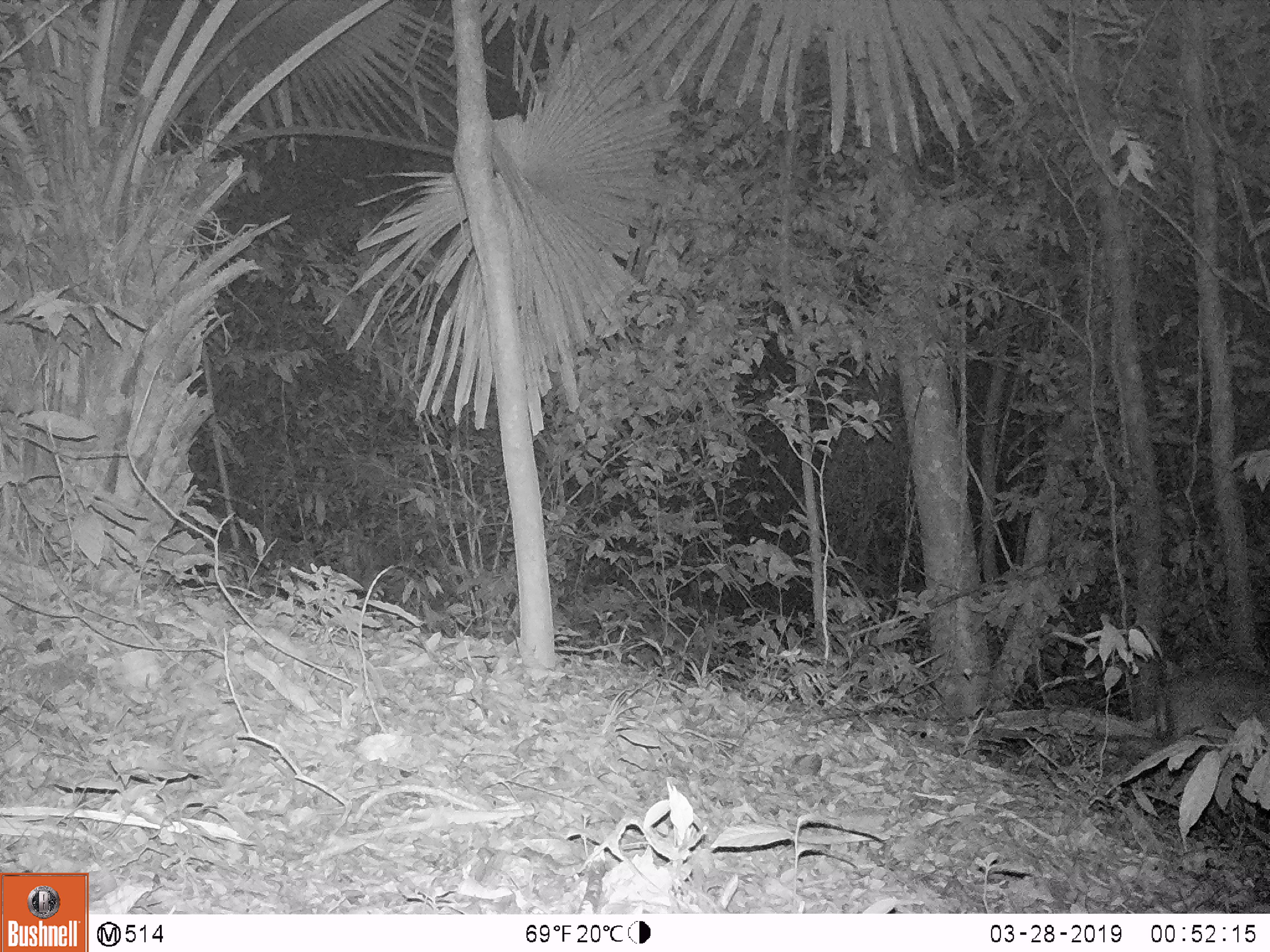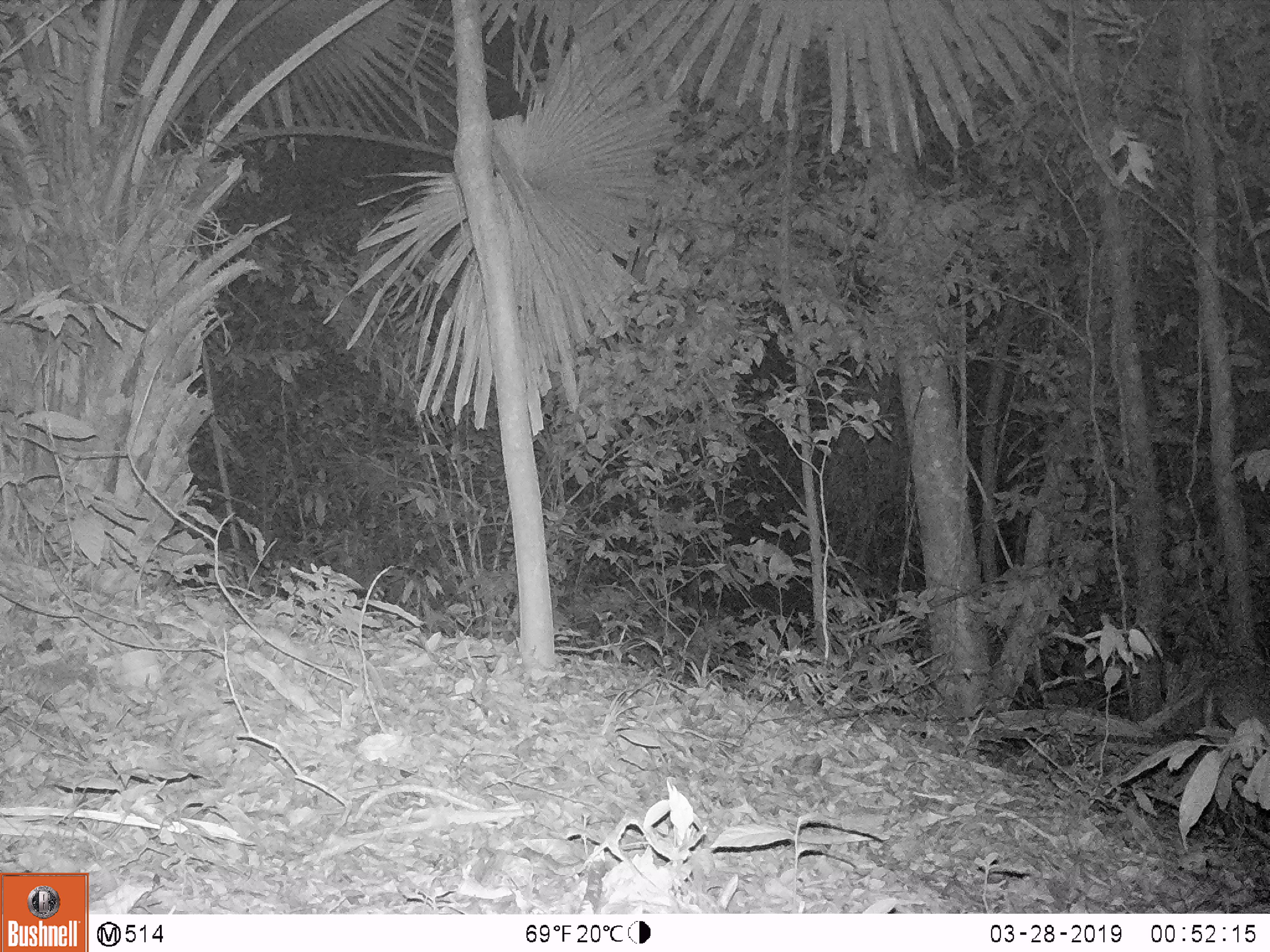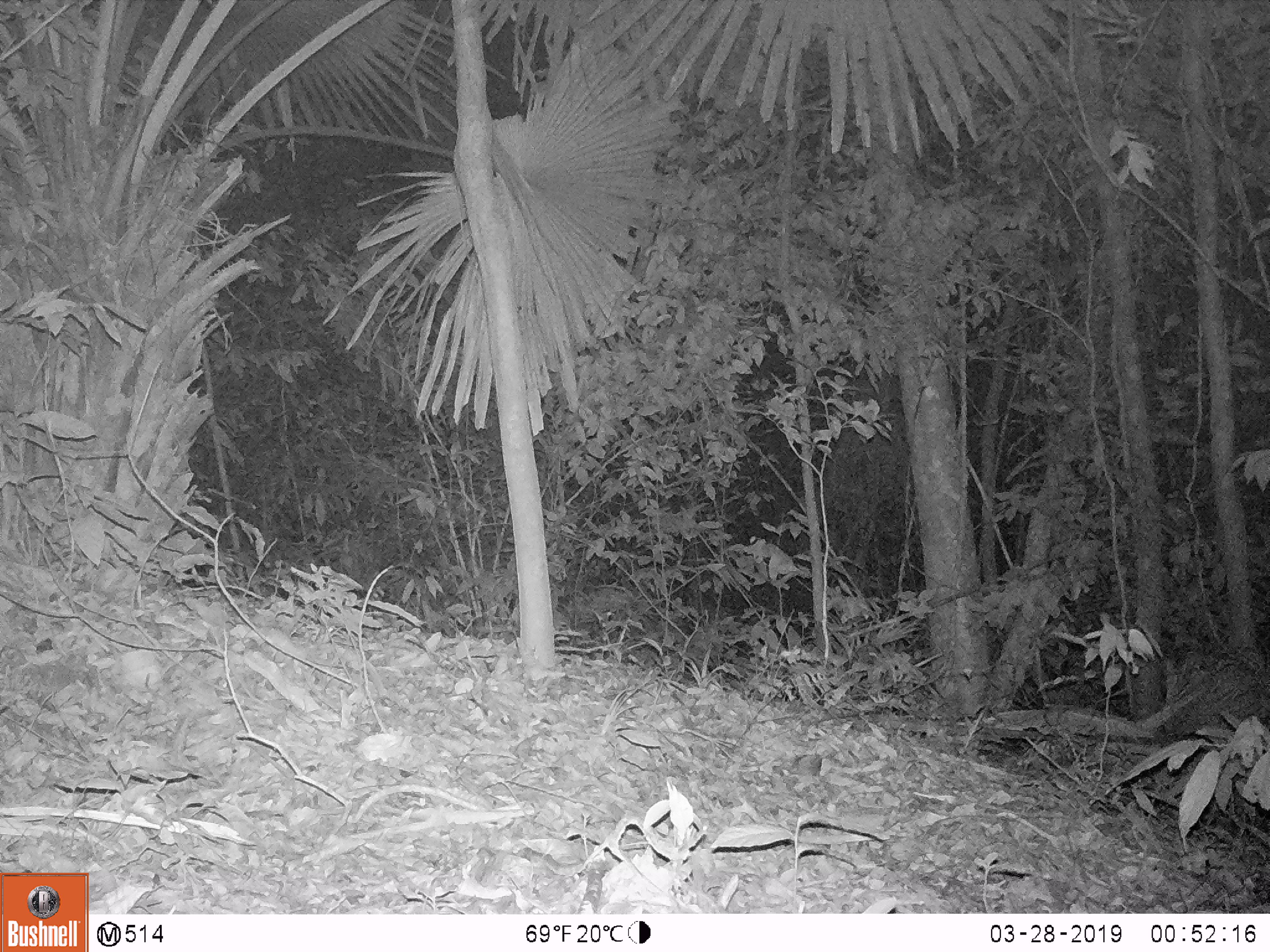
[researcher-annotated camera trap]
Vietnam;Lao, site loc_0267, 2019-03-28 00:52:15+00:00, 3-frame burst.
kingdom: Animalia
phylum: Chordata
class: Mammalia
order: Artiodactyla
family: Cervidae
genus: Muntiacus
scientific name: Muntiacus rooseveltorum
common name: roosevelt's muntjac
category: roosevelts muntjac group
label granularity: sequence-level